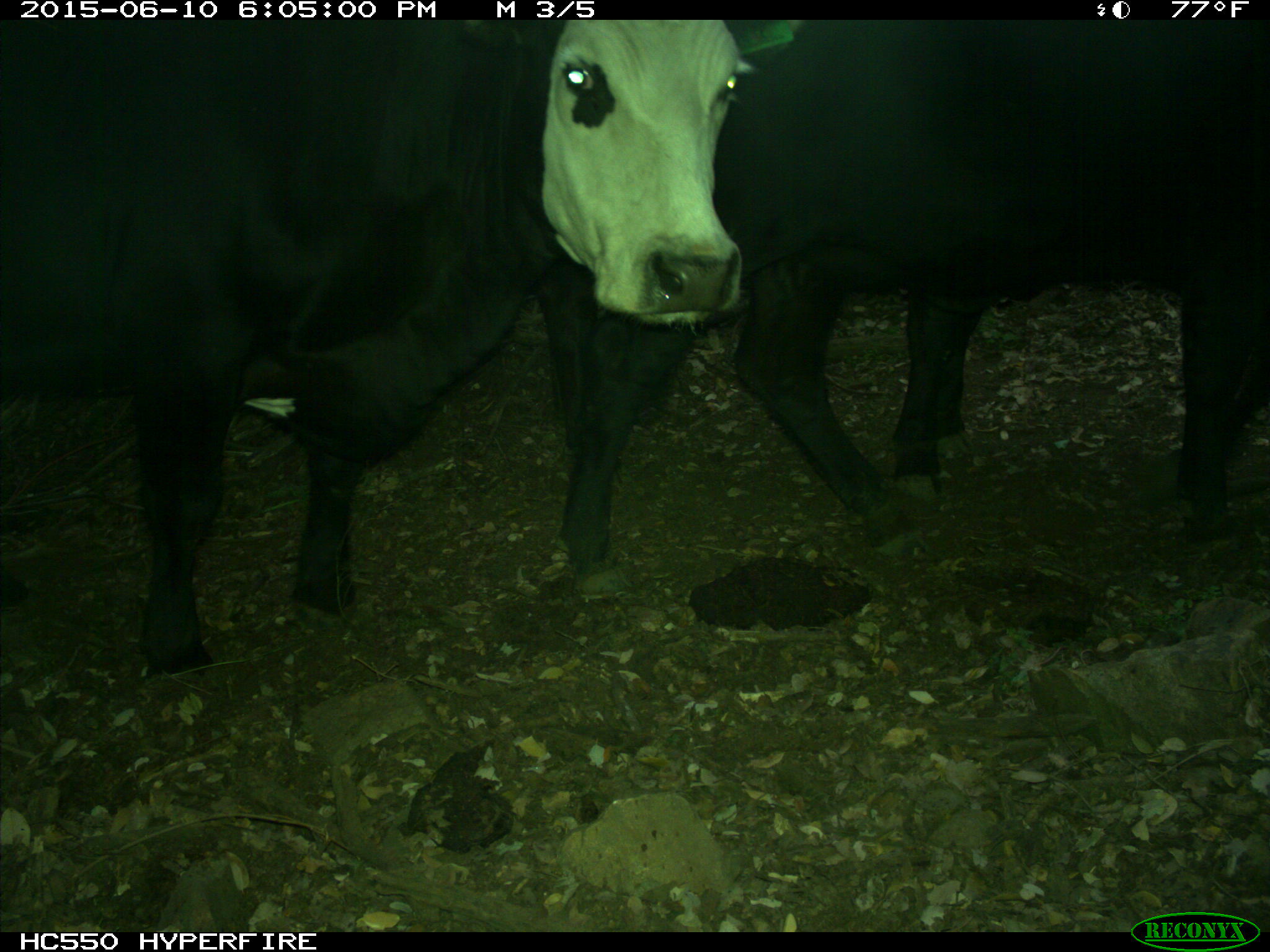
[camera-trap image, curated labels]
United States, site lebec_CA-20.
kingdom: Animalia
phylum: Chordata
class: Mammalia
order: Artiodactyla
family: Bovidae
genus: Bos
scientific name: Bos taurus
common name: domestic cow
Bos taurus (domestic cow).